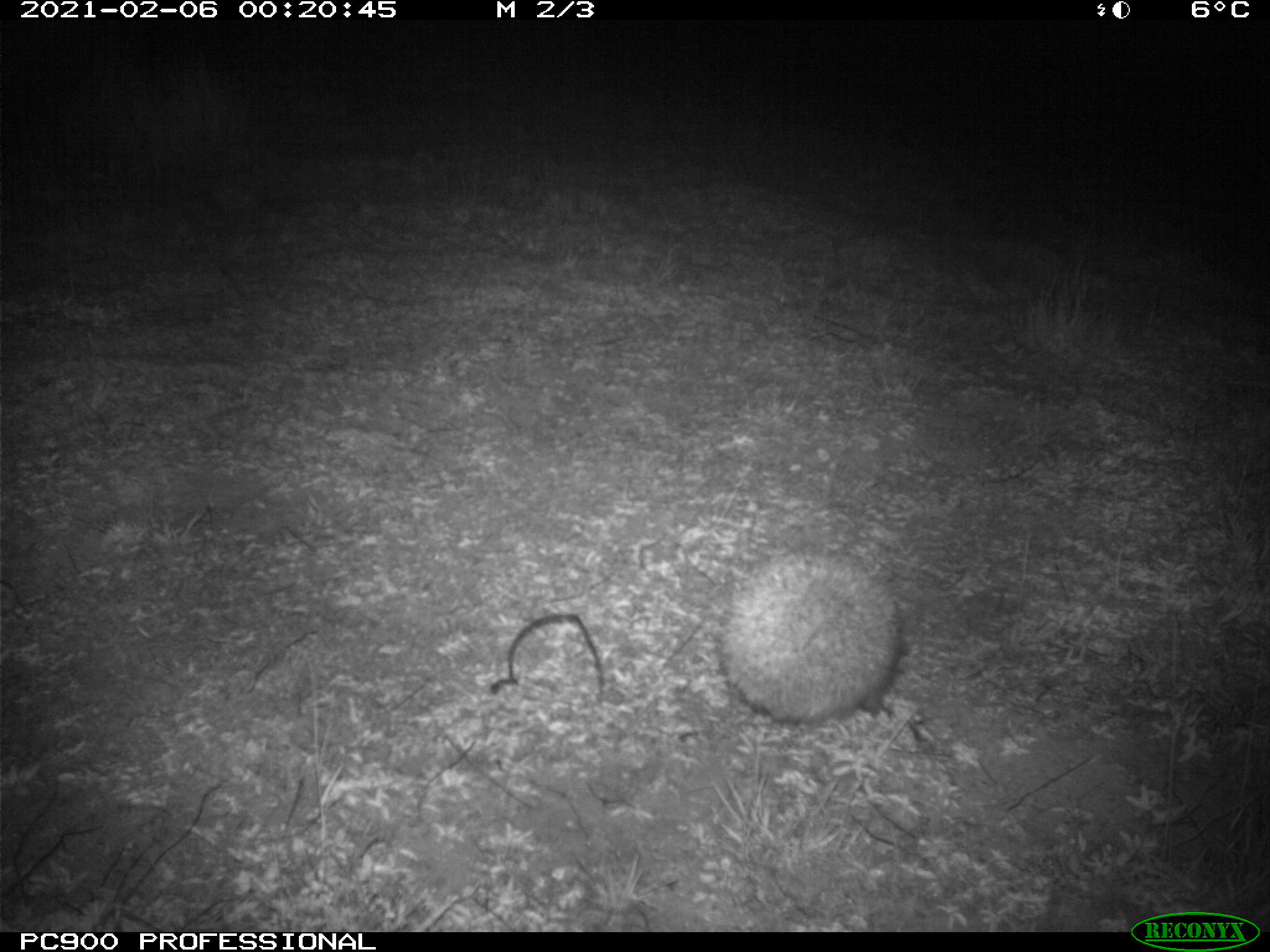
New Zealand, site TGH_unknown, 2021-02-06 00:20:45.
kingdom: Animalia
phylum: Chordata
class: Mammalia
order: Eulipotyphla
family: Erinaceidae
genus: Erinaceus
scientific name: Erinaceus europaeus europaeus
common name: european hedgehog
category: hedgehog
Hedgehog (european hedgehog) (Erinaceus europaeus europaeus).